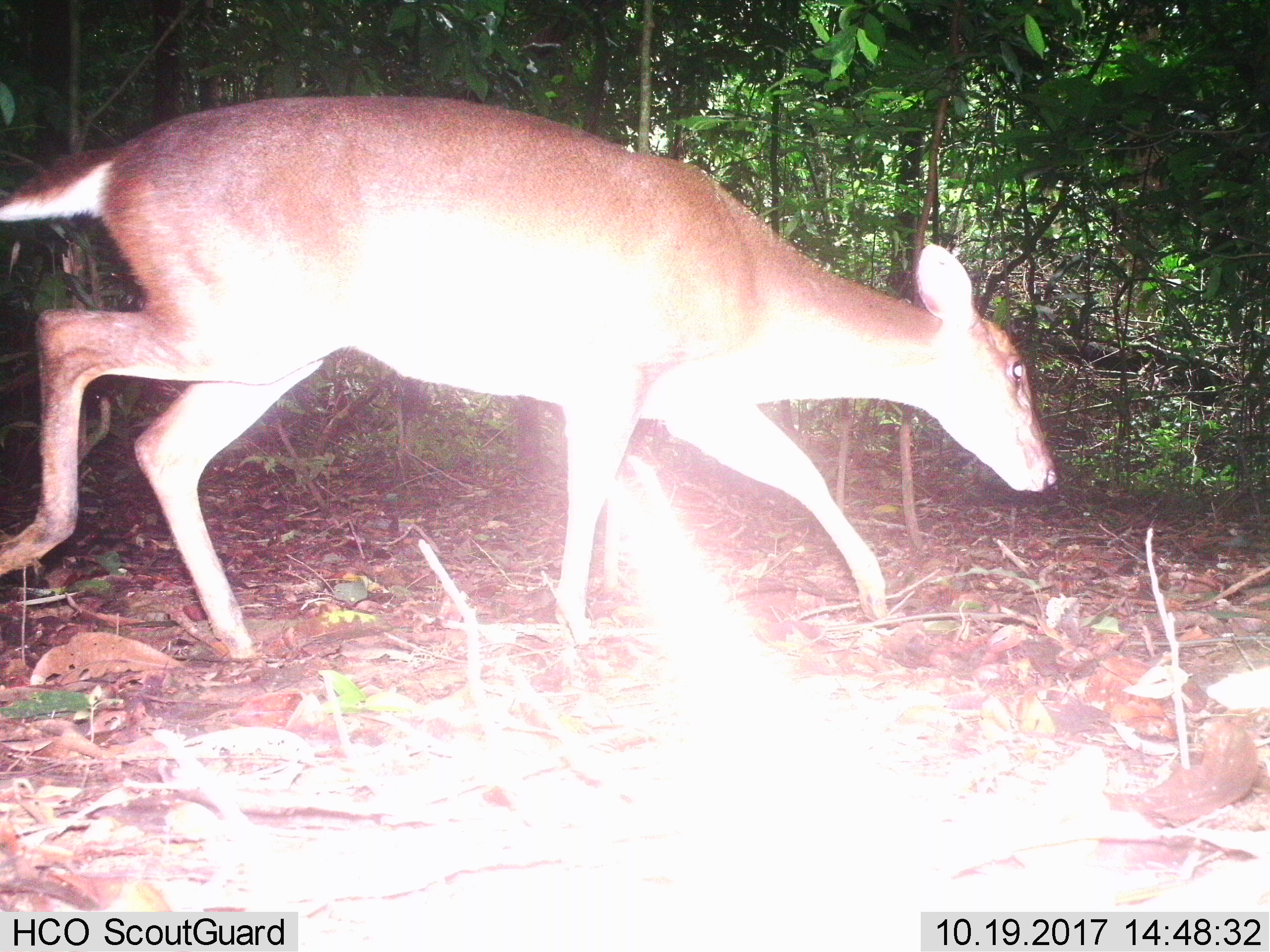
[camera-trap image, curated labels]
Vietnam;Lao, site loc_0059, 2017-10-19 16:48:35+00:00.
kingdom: Animalia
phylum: Chordata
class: Mammalia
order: Artiodactyla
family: Cervidae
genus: Muntiacus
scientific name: Muntiacus vuquangensis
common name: large-antlered muntjac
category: large antlered muntjac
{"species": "large antlered muntjac (large-antlered muntjac) (Muntiacus vuquangensis)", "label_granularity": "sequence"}